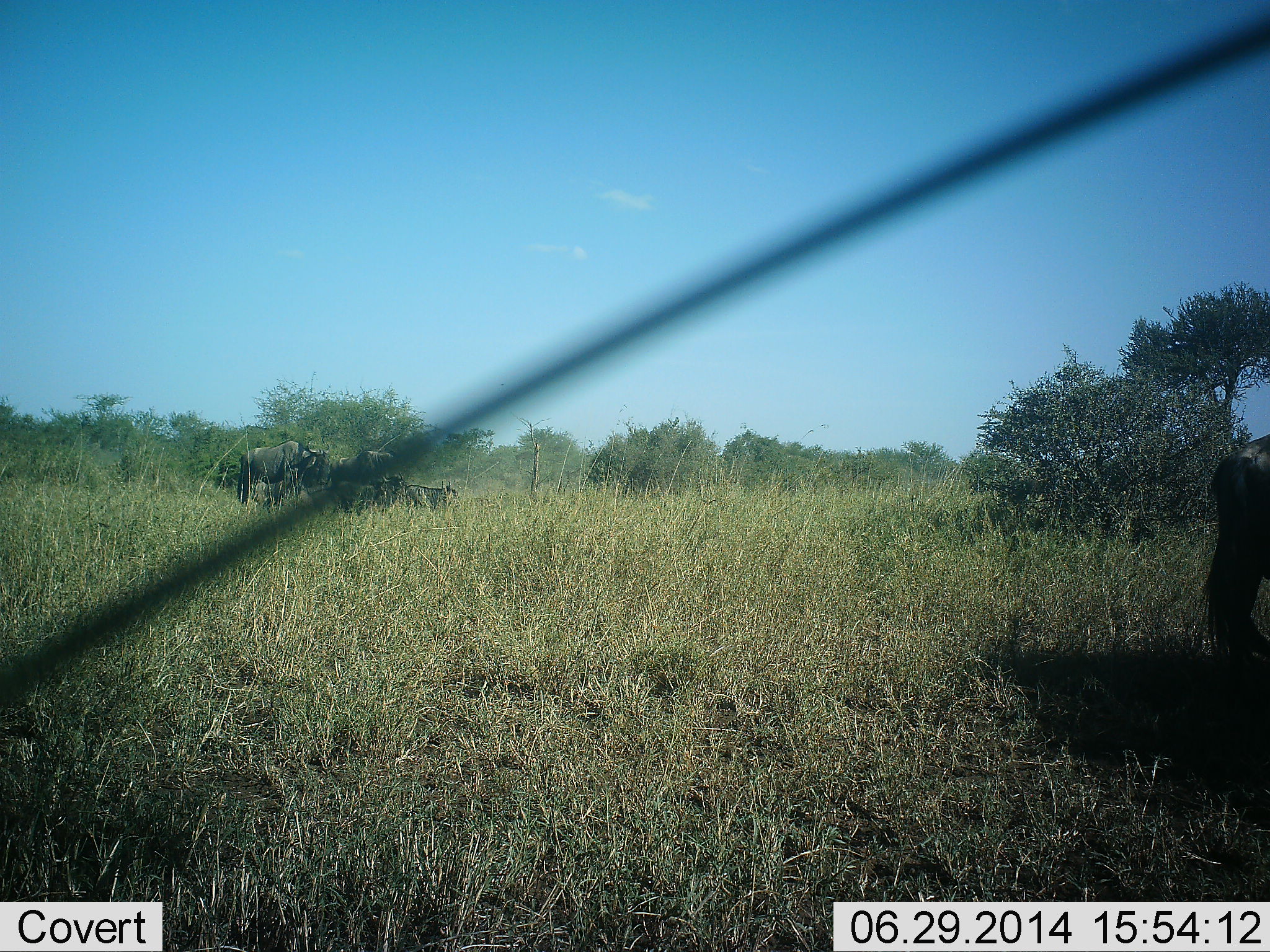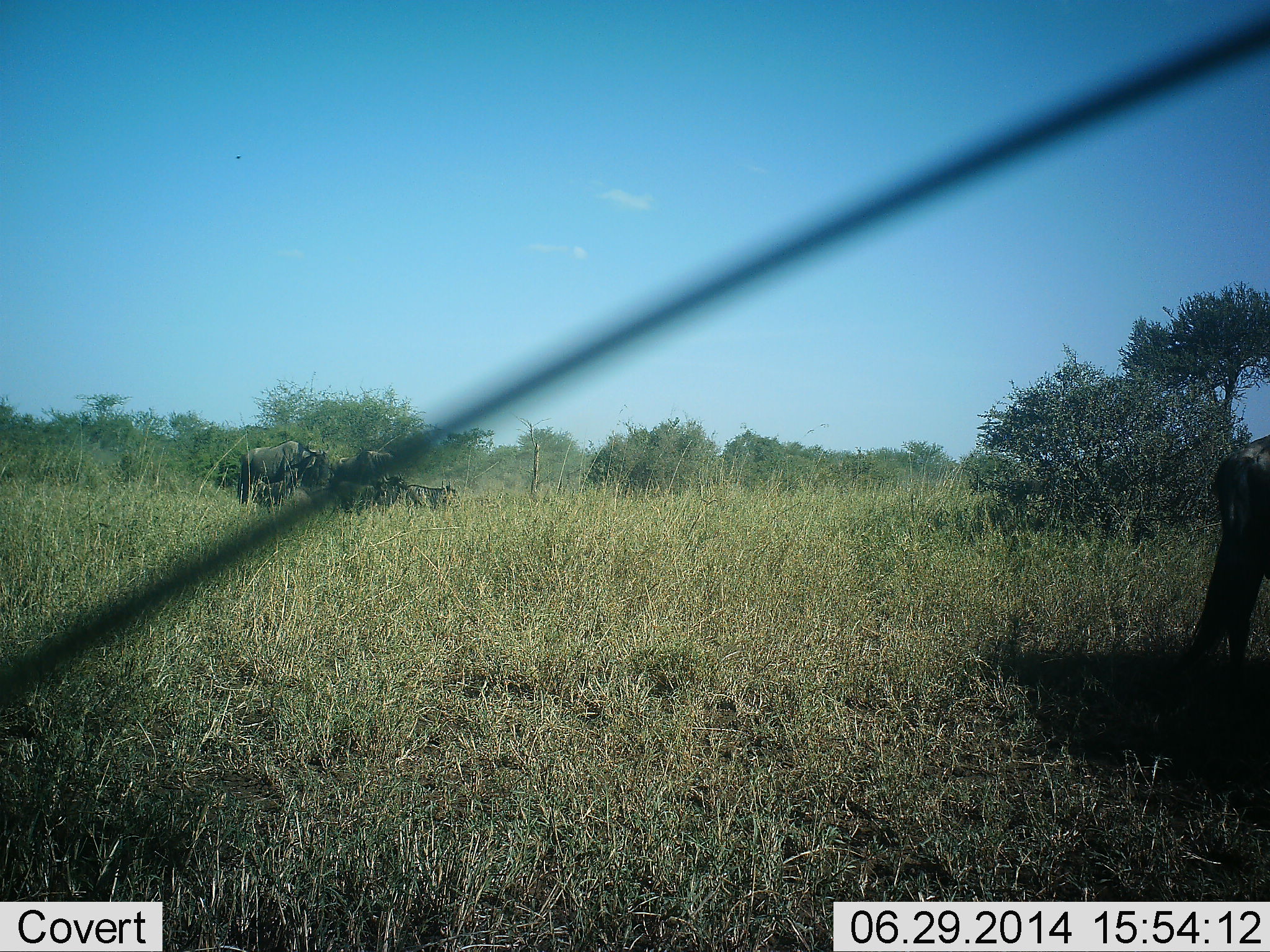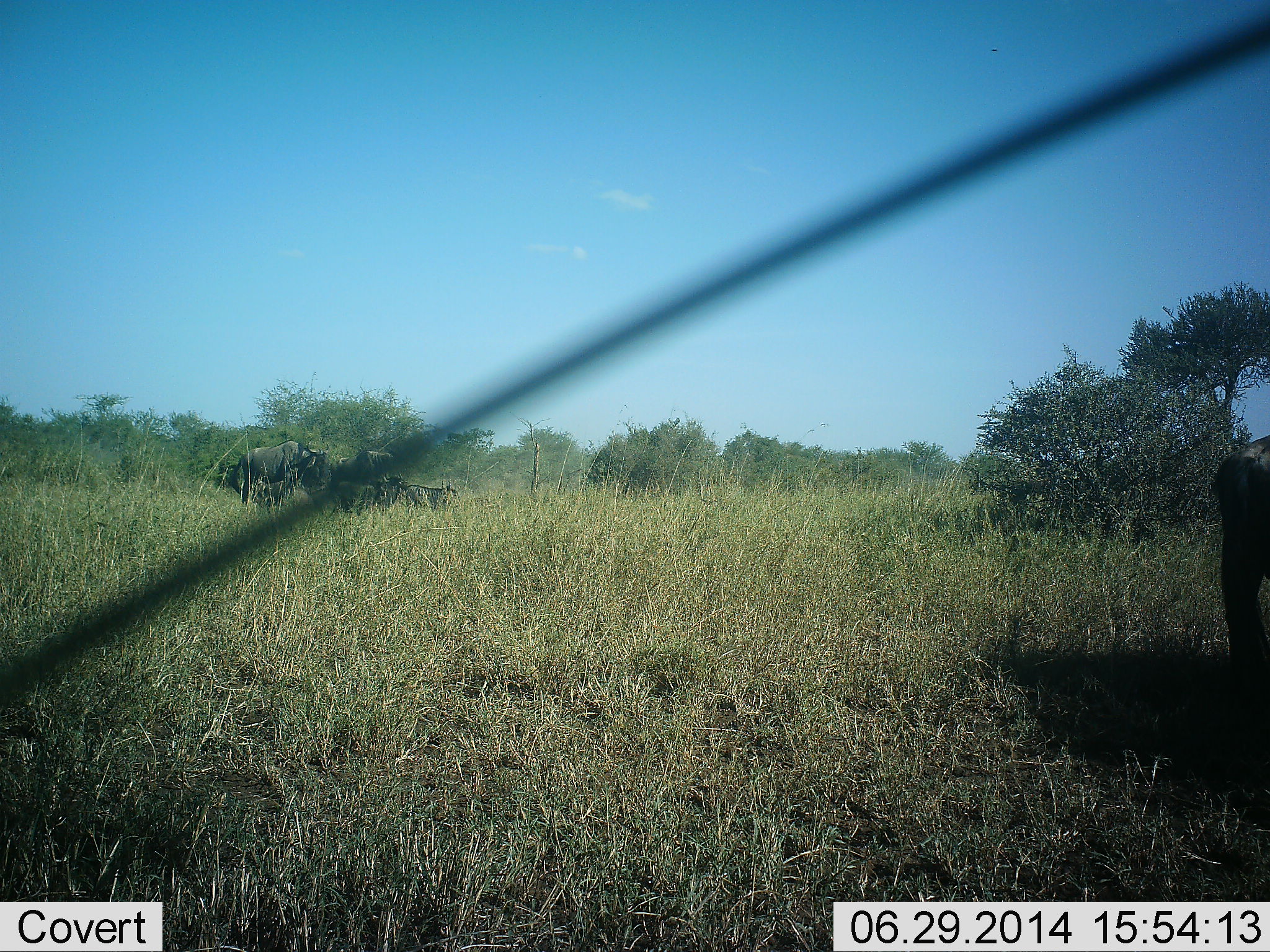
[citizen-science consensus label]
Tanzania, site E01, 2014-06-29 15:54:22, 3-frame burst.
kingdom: Animalia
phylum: Chordata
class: Mammalia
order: Artiodactyla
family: Bovidae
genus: Connochaetes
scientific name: Connochaetes taurinus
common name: blue wildebeest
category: wildebeest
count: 5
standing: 80%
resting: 50%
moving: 0%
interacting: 0%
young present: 0%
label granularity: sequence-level